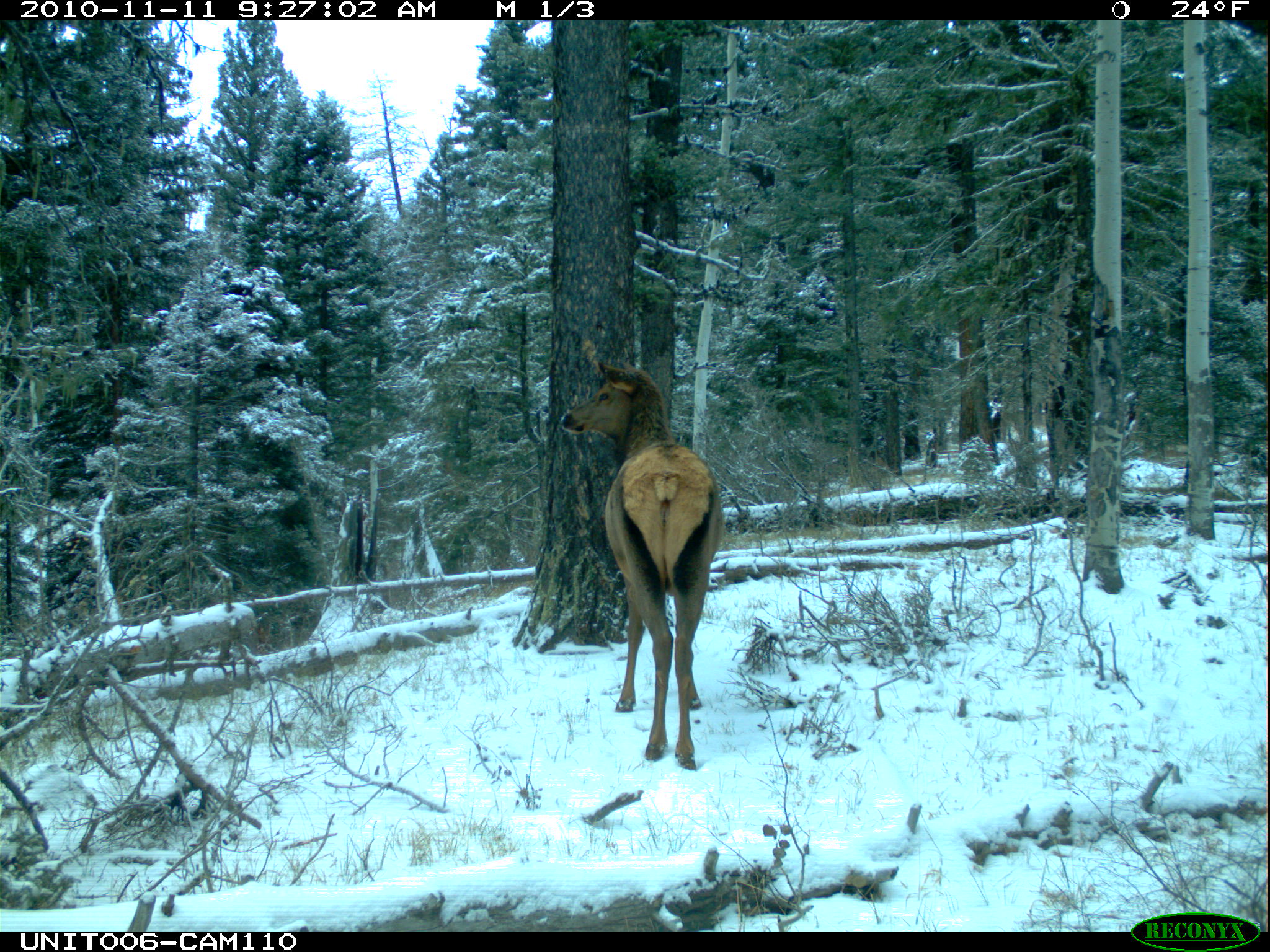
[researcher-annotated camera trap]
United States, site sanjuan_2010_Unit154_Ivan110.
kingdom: Animalia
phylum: Chordata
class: Mammalia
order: Artiodactyla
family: Cervidae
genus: Cervus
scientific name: Cervus elaphus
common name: red deer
Cervus elaphus (red deer).